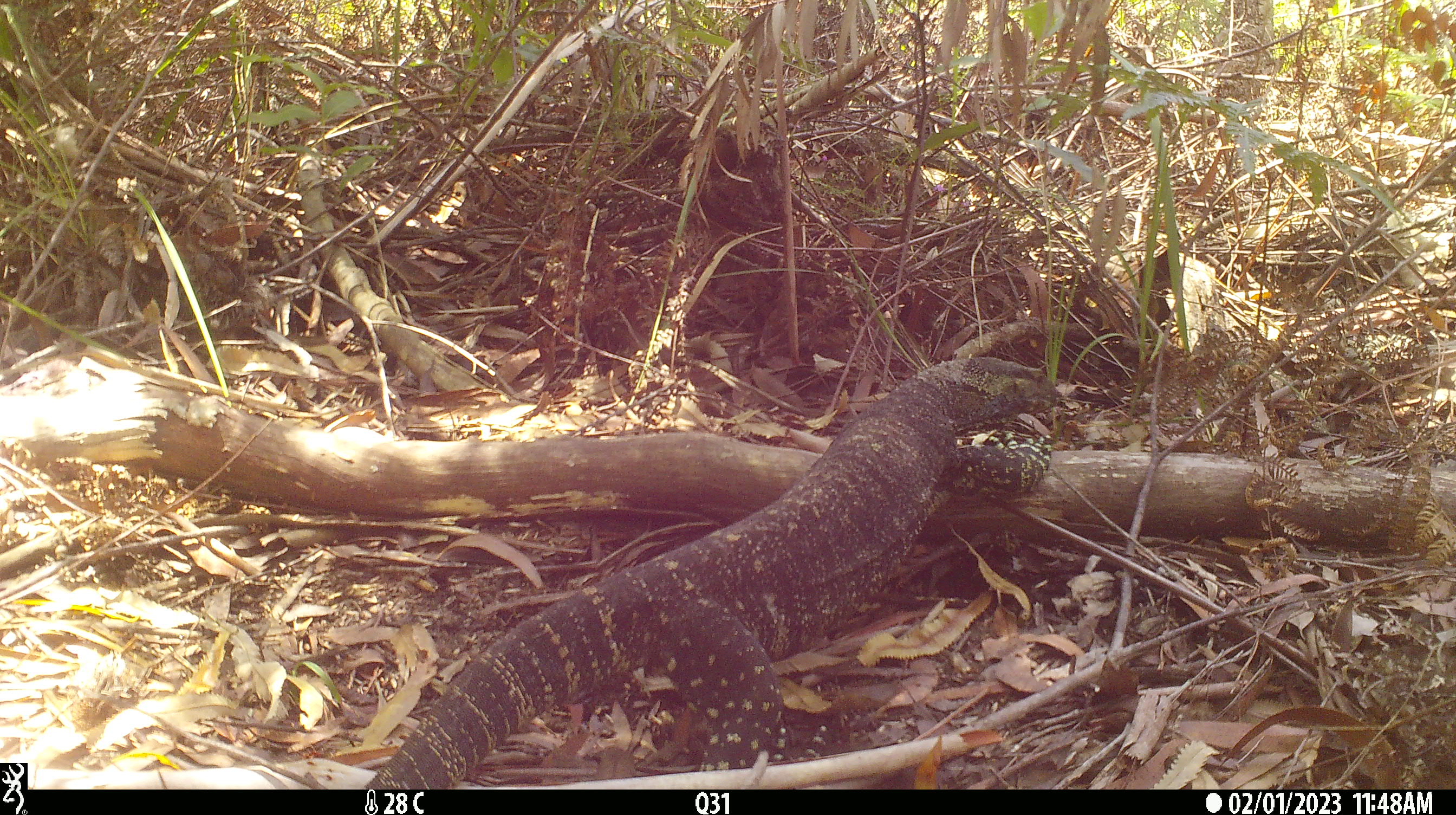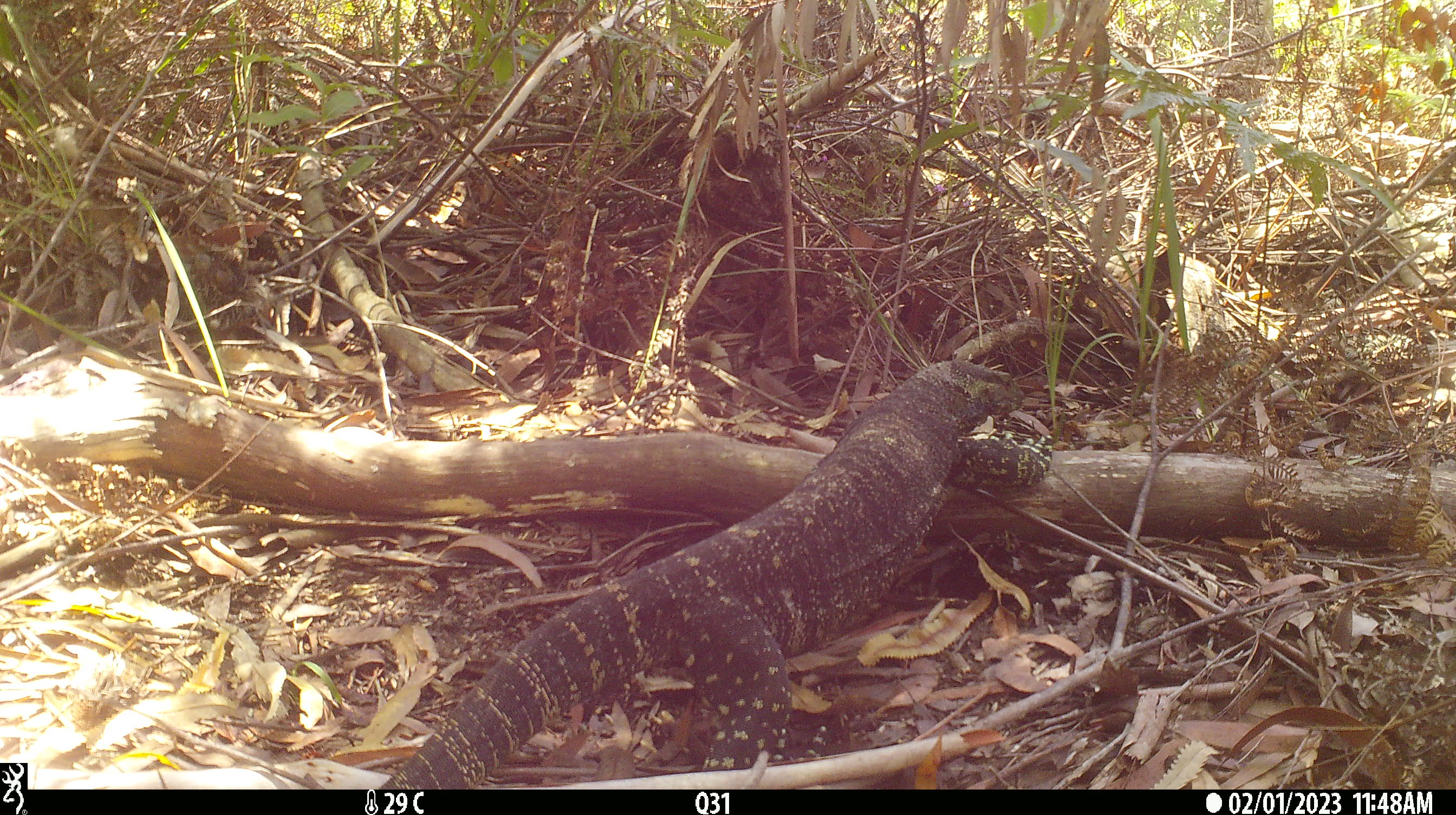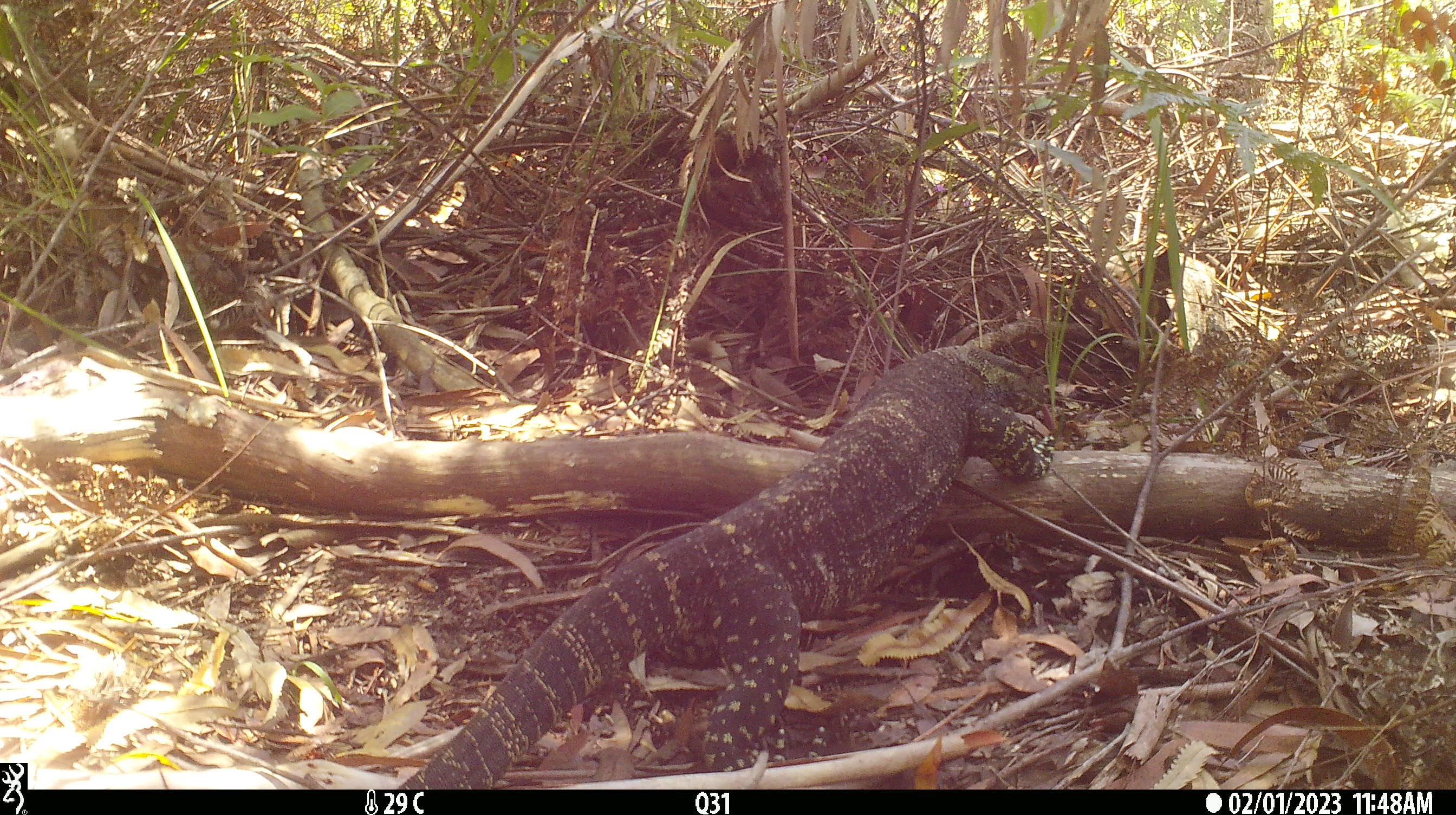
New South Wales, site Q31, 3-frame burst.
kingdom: Animalia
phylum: Chordata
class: Reptilia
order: Squamata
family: Varanidae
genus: Varanus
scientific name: Varanus varius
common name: lace monitor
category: goanna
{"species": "goanna (lace monitor) (Varanus varius)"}